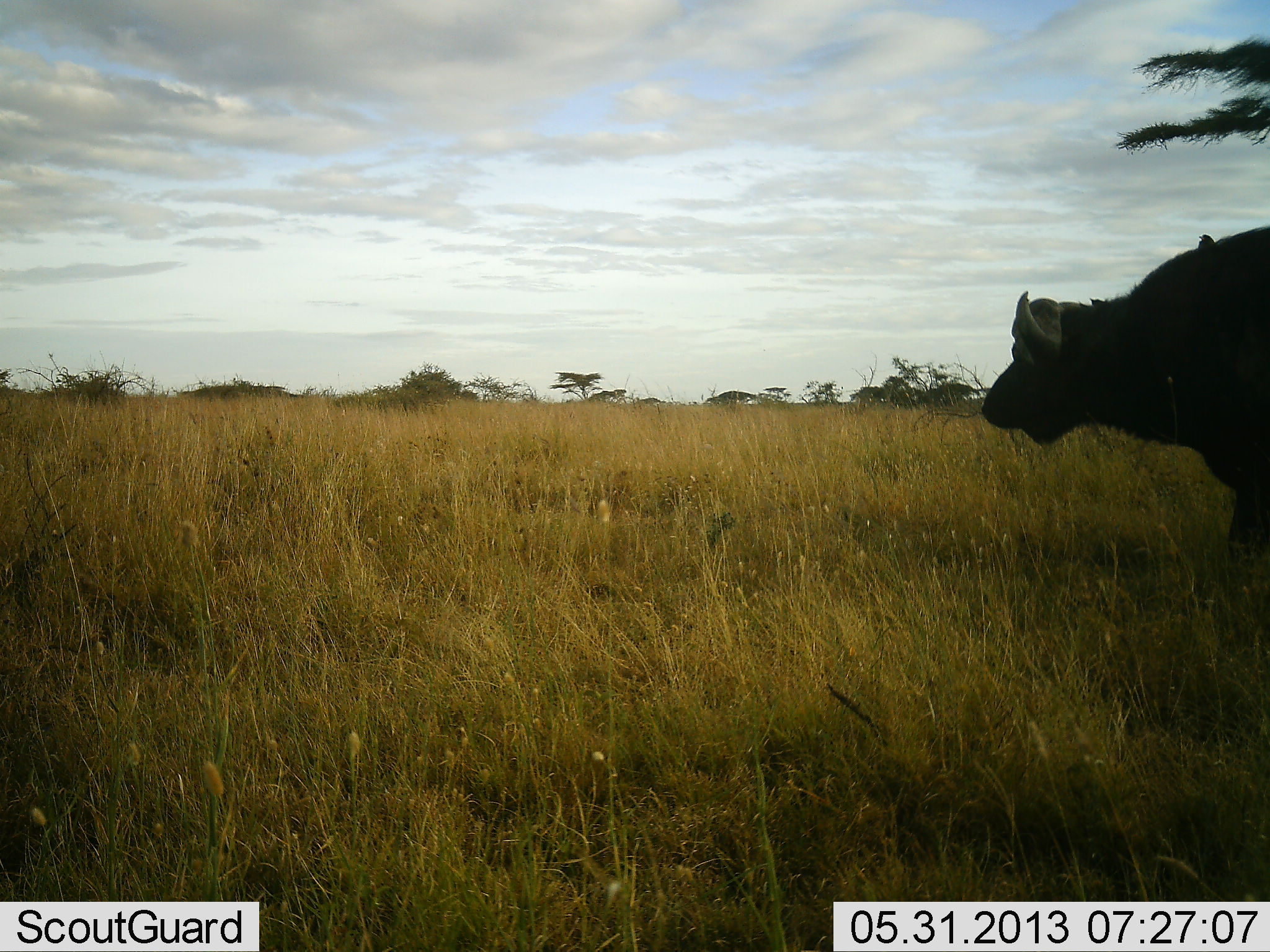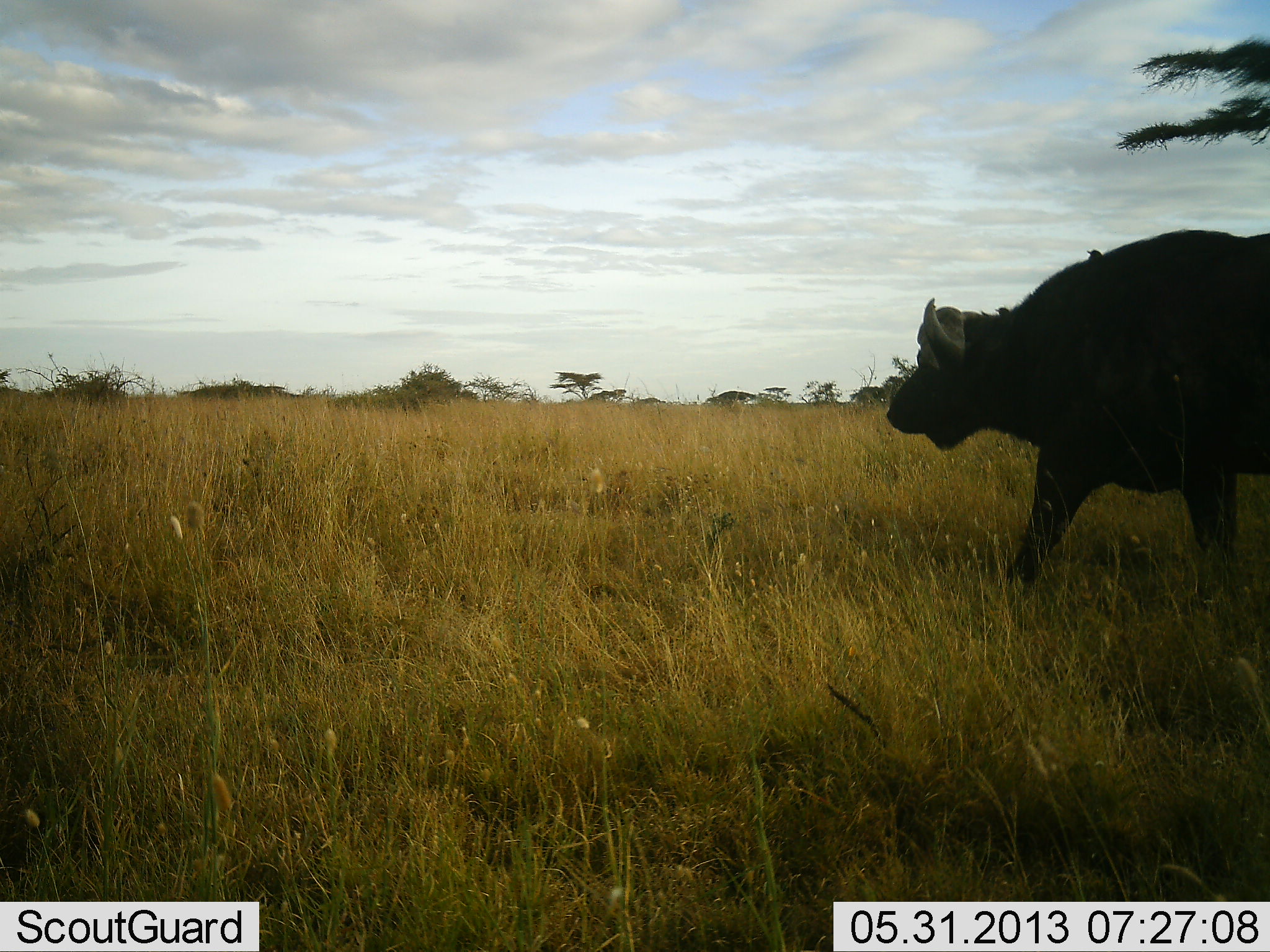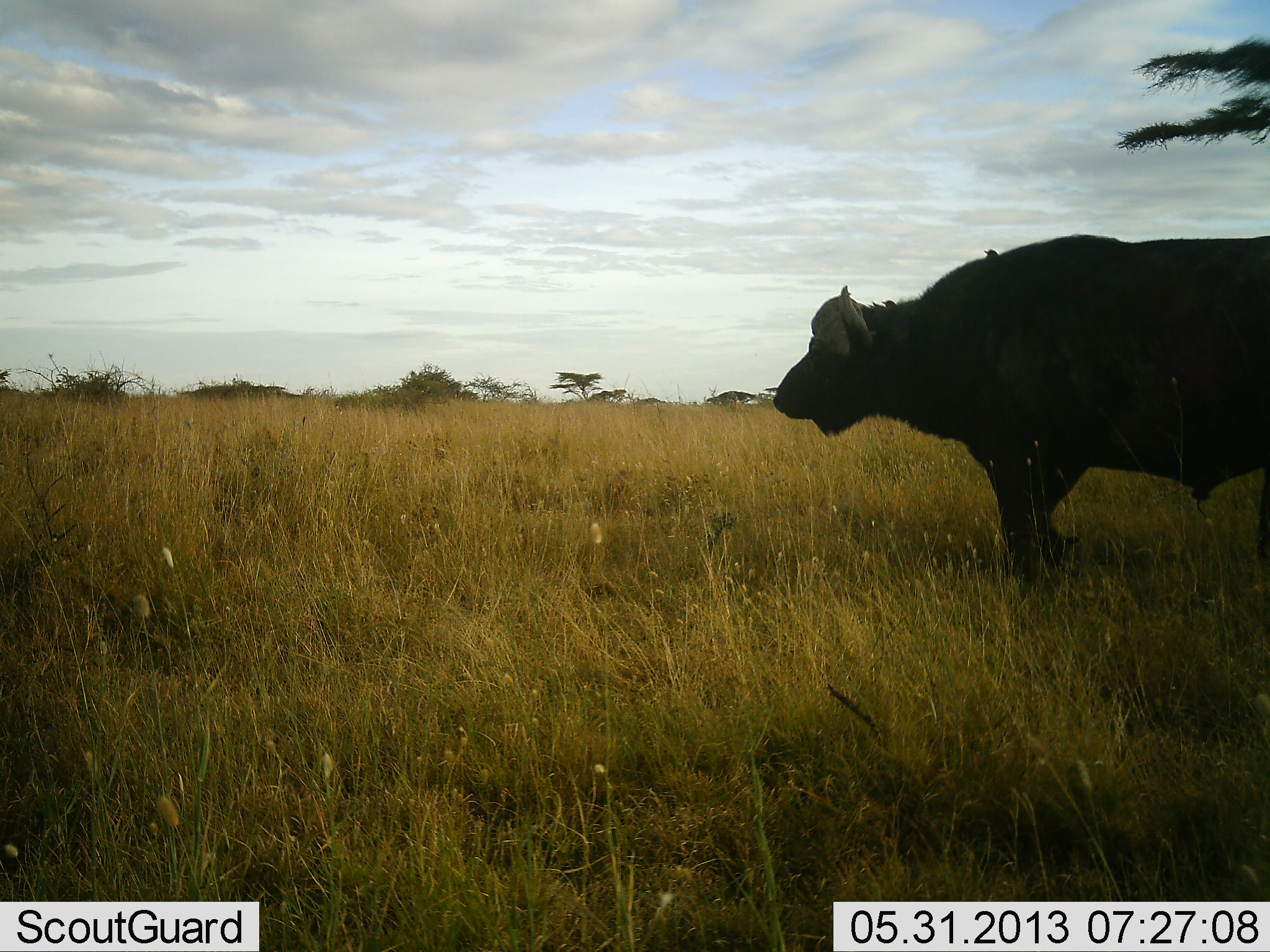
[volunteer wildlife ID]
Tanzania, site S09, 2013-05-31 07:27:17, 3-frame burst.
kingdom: Animalia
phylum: Chordata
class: Mammalia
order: Artiodactyla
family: Bovidae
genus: Syncerus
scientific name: Syncerus caffer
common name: cape buffalo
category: buffalo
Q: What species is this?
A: Buffalo (cape buffalo) (Syncerus caffer).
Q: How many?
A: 1.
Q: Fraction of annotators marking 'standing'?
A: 11%.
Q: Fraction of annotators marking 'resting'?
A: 0%.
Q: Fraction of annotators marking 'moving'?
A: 95%.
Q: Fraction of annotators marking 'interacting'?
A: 0%.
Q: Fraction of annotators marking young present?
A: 0%.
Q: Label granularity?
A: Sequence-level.